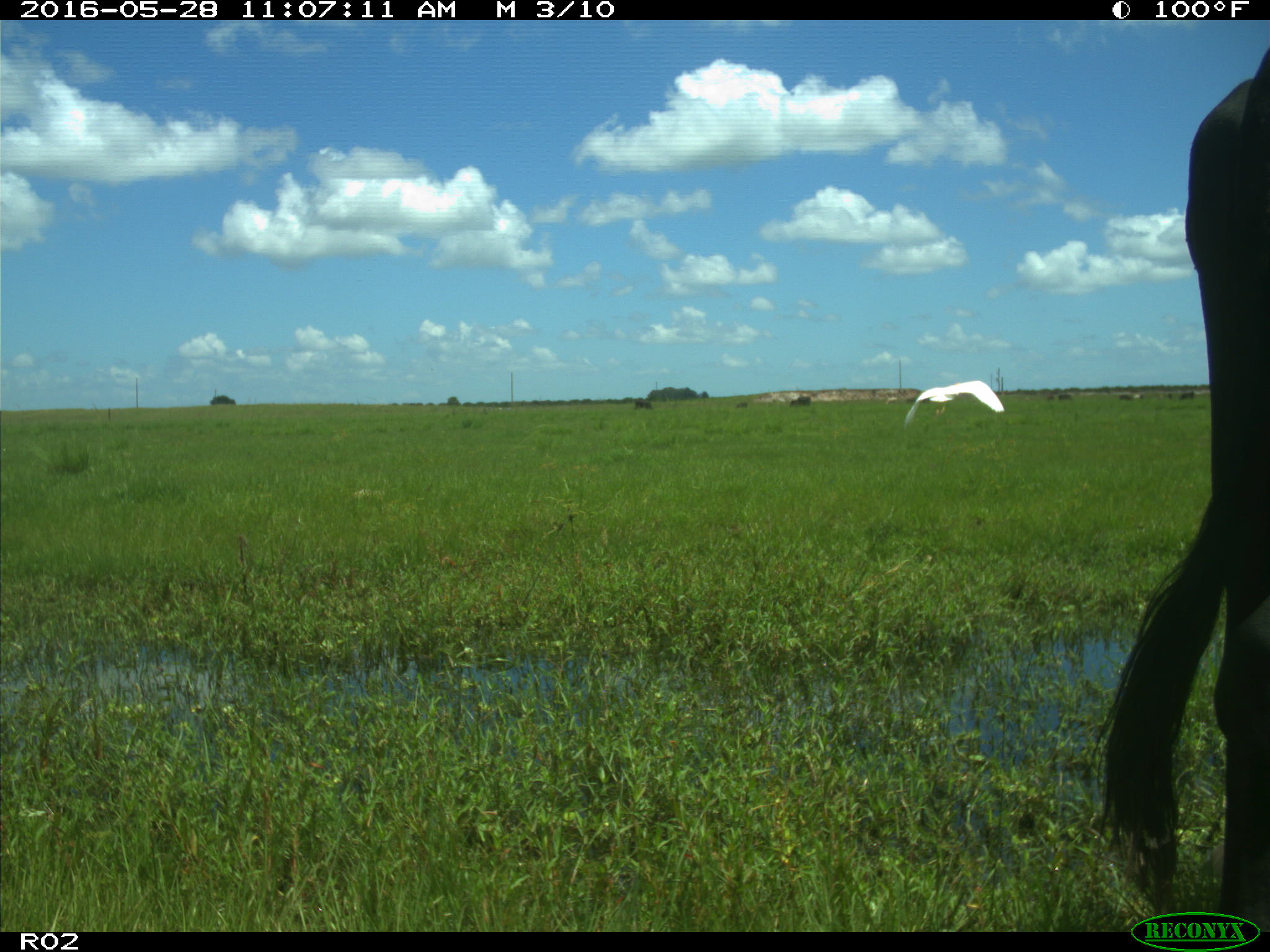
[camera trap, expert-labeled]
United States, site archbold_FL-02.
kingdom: Animalia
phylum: Chordata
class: Mammalia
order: Artiodactyla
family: Bovidae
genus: Bos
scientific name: Bos taurus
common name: domestic cow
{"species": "Bos taurus (domestic cow)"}